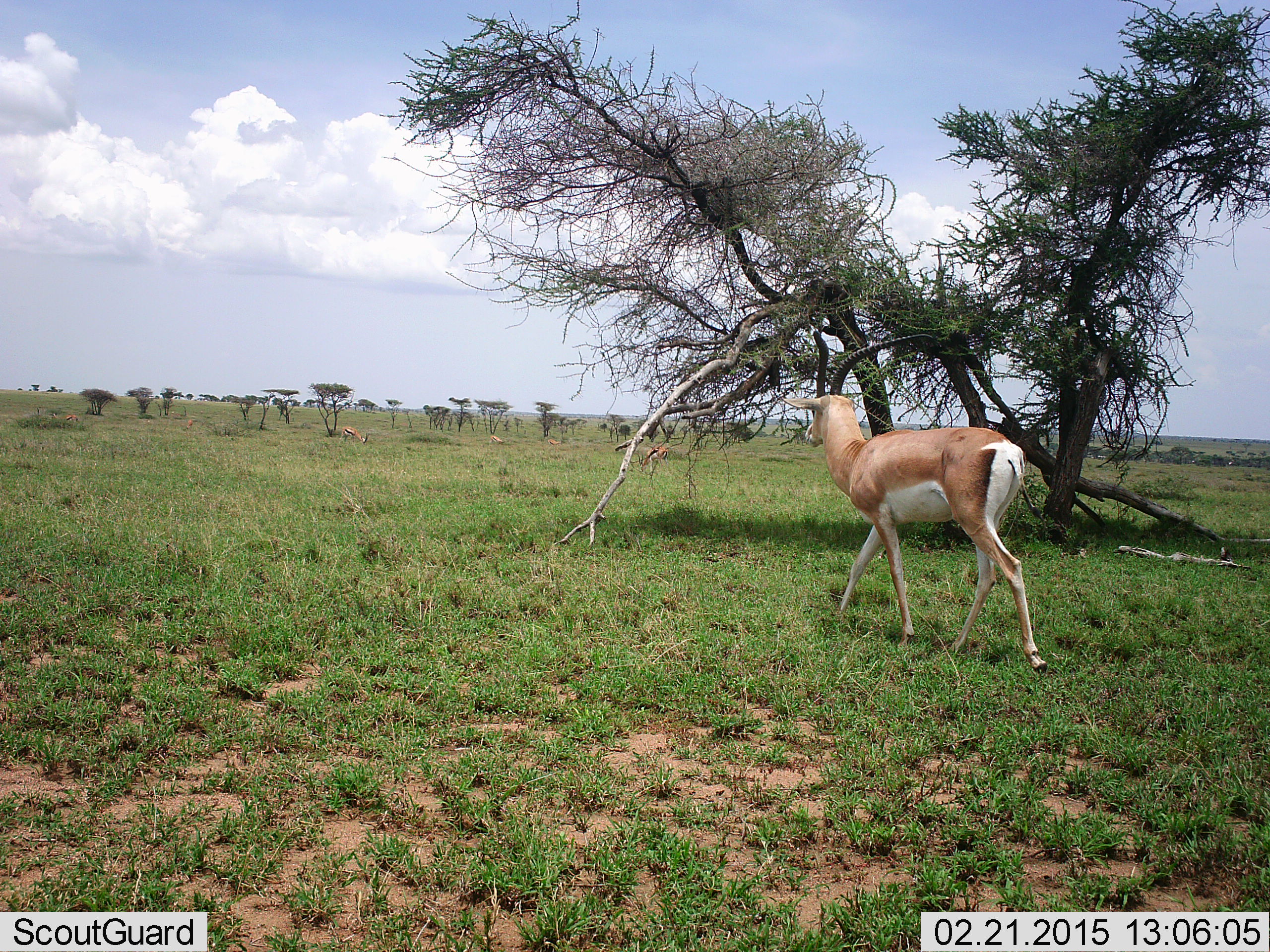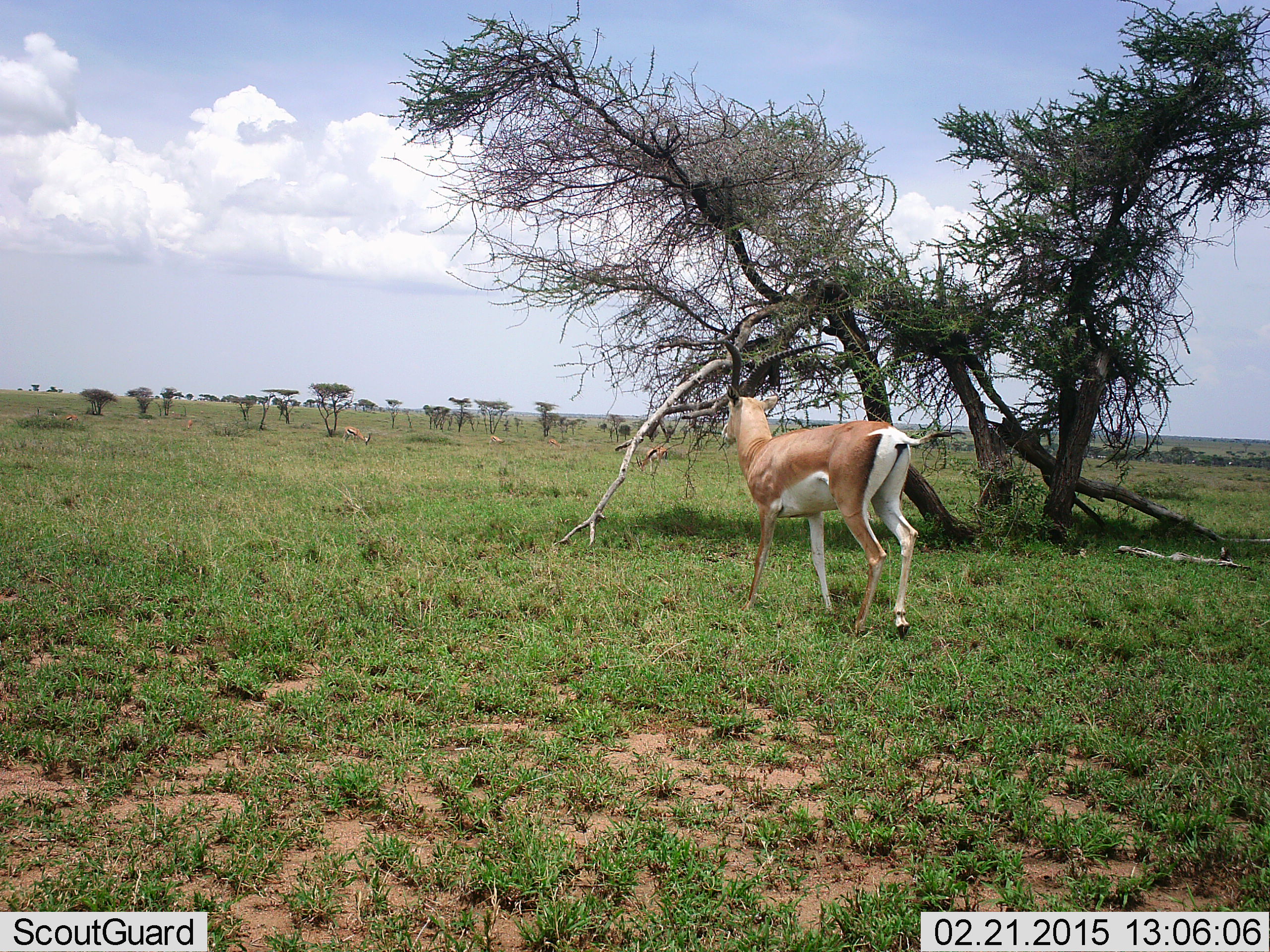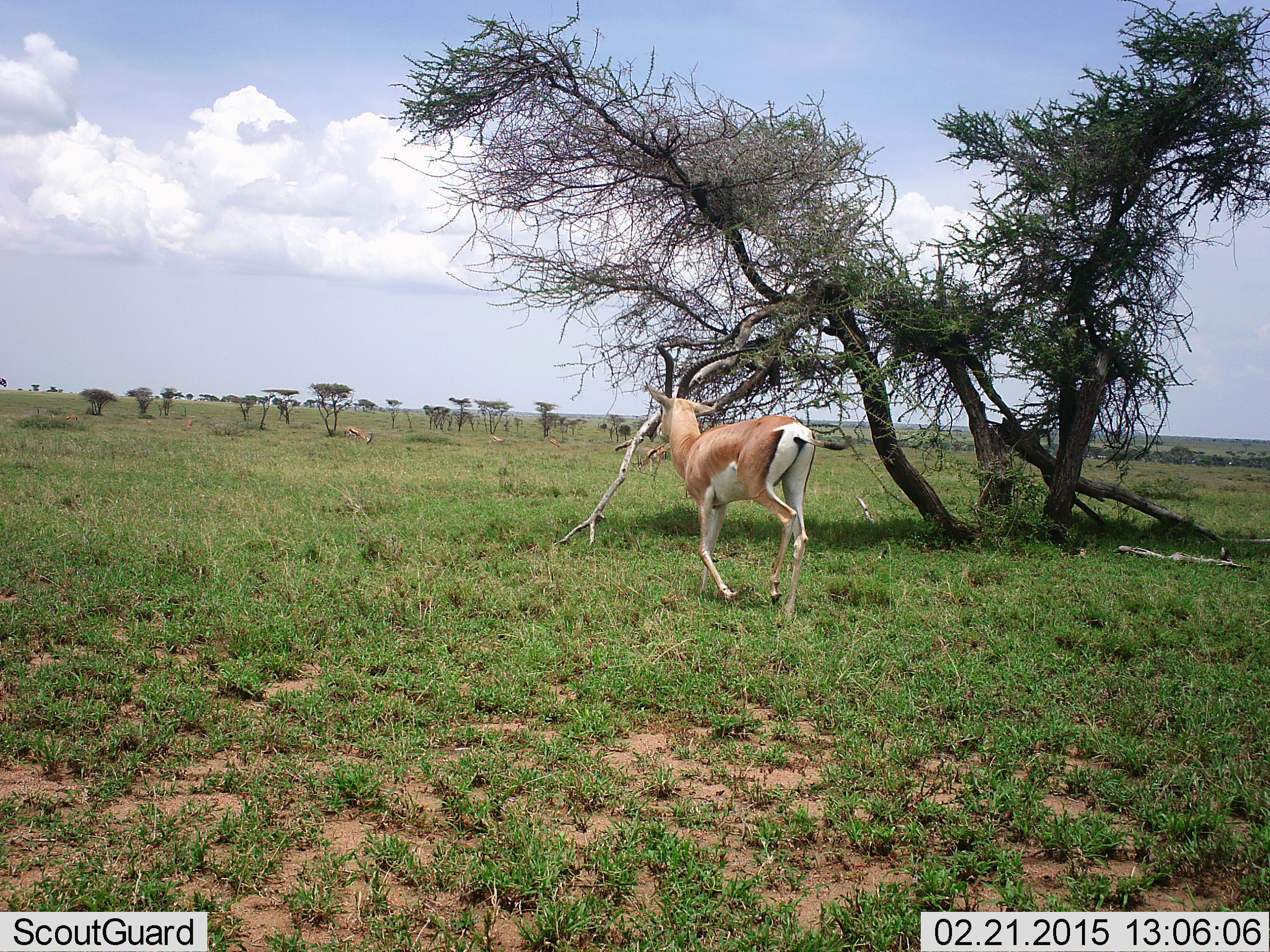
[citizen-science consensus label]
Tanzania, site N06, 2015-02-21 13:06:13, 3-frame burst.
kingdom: Animalia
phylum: Chordata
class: Mammalia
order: Artiodactyla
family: Bovidae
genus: Nanger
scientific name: Nanger granti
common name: grant's gazelle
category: gazellegrants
Gazellegrants (grant's gazelle) (Nanger granti), count 2. Behavior (volunteer vote fractions): standing 33%, resting 0%, moving 92%, interacting 0%. Young present (vote fraction): 0%. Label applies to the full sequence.